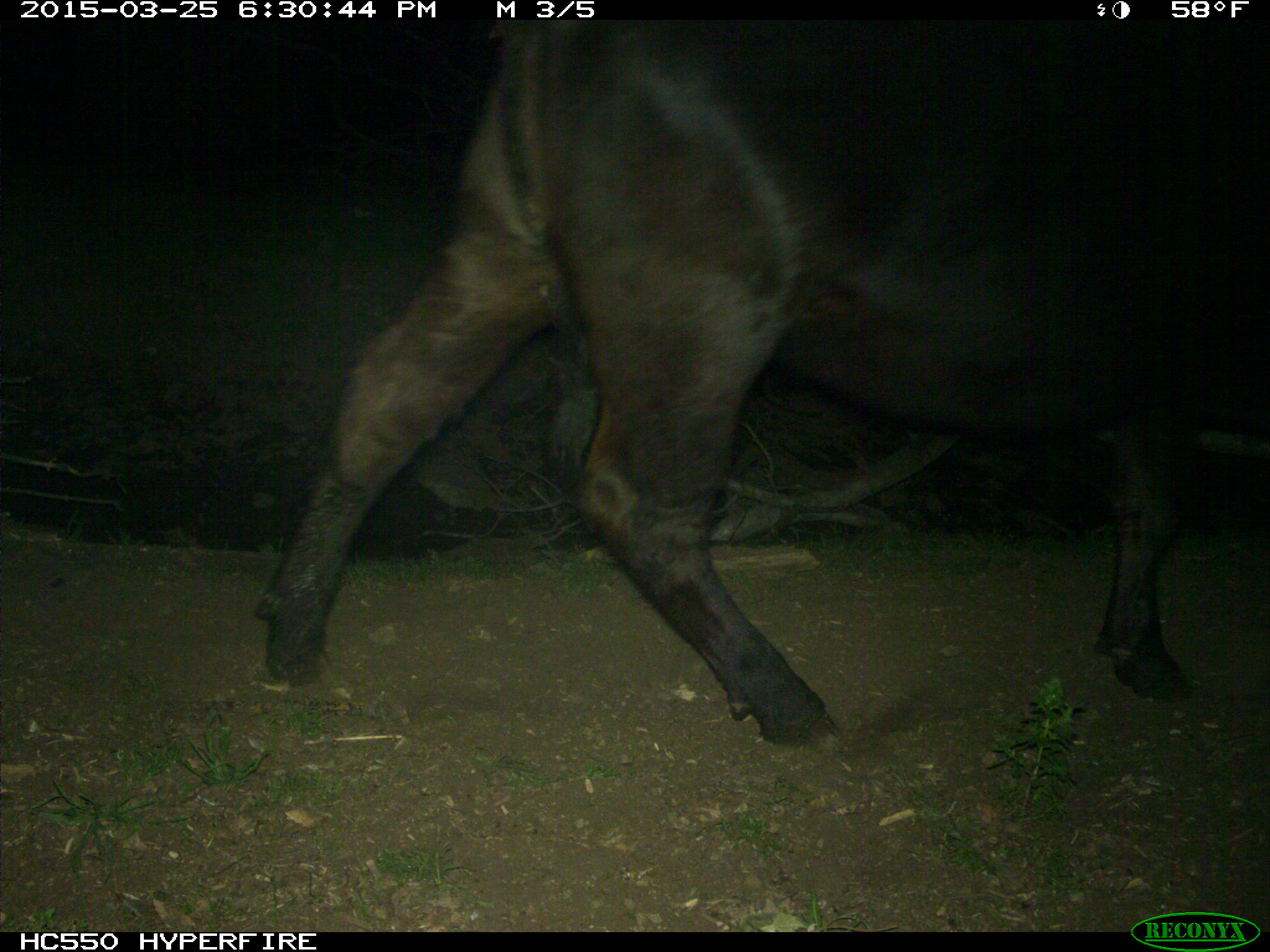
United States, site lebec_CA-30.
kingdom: Animalia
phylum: Chordata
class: Mammalia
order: Artiodactyla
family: Bovidae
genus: Bos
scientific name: Bos taurus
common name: domestic cow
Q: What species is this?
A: Bos taurus (domestic cow).